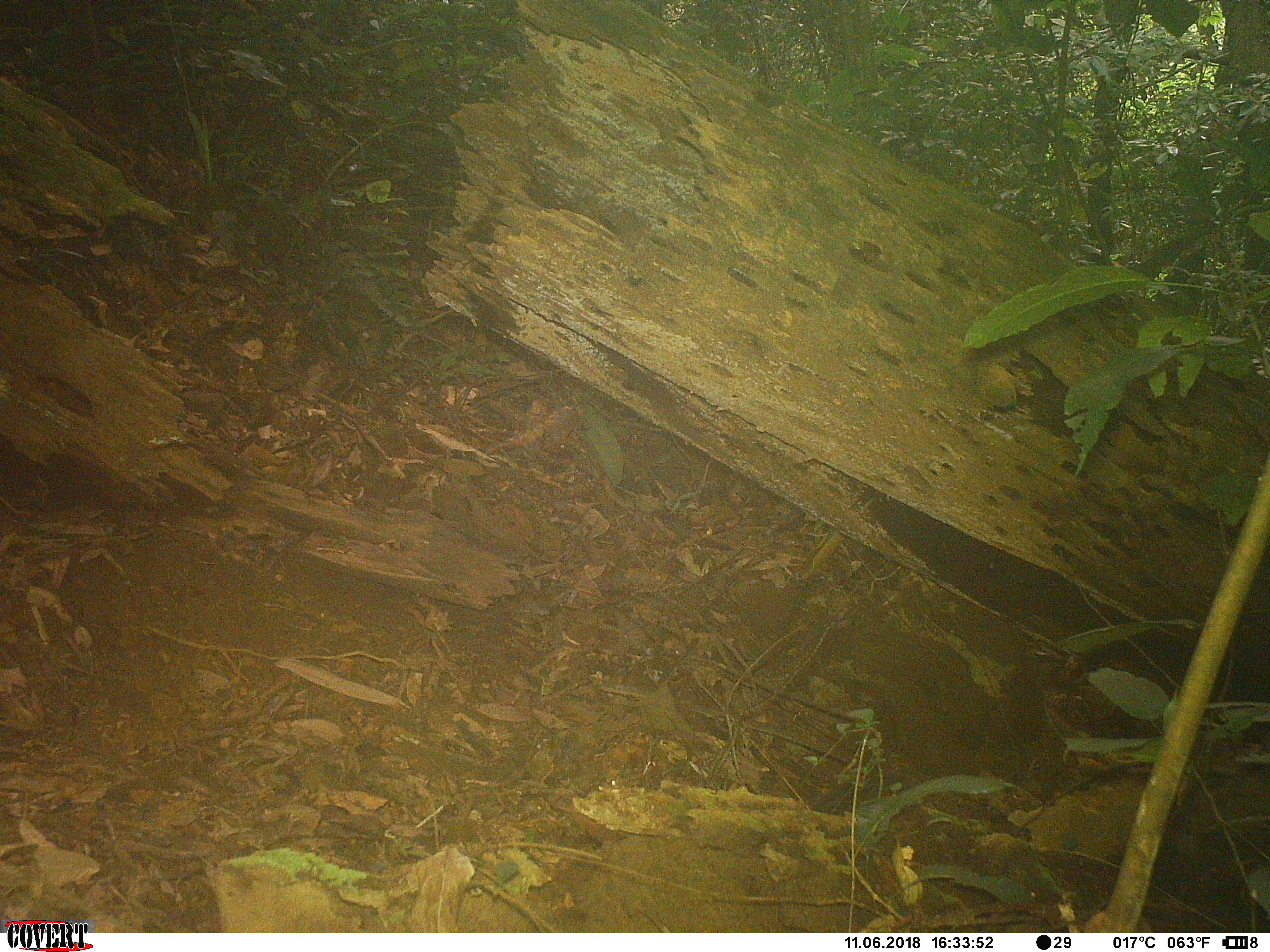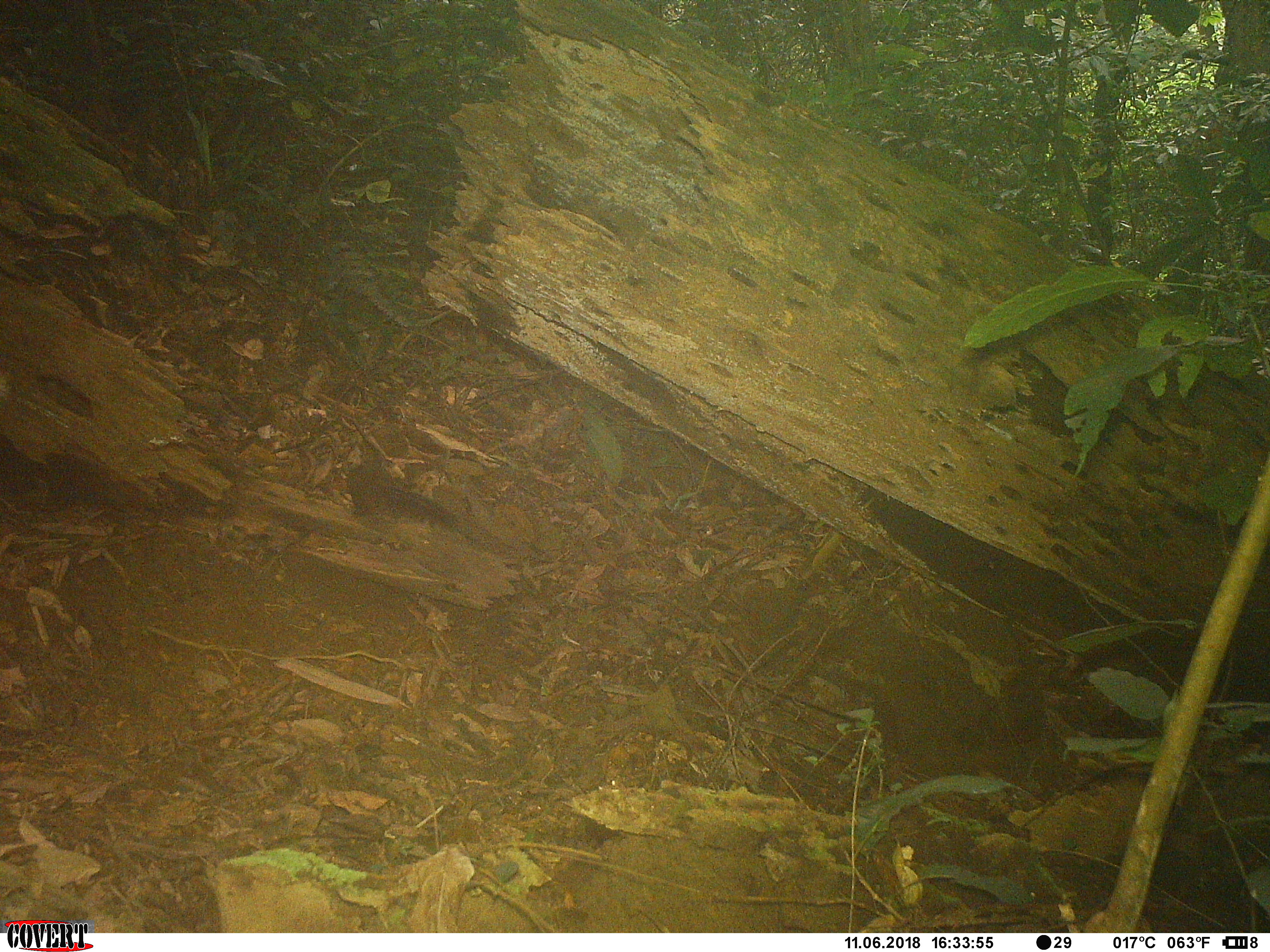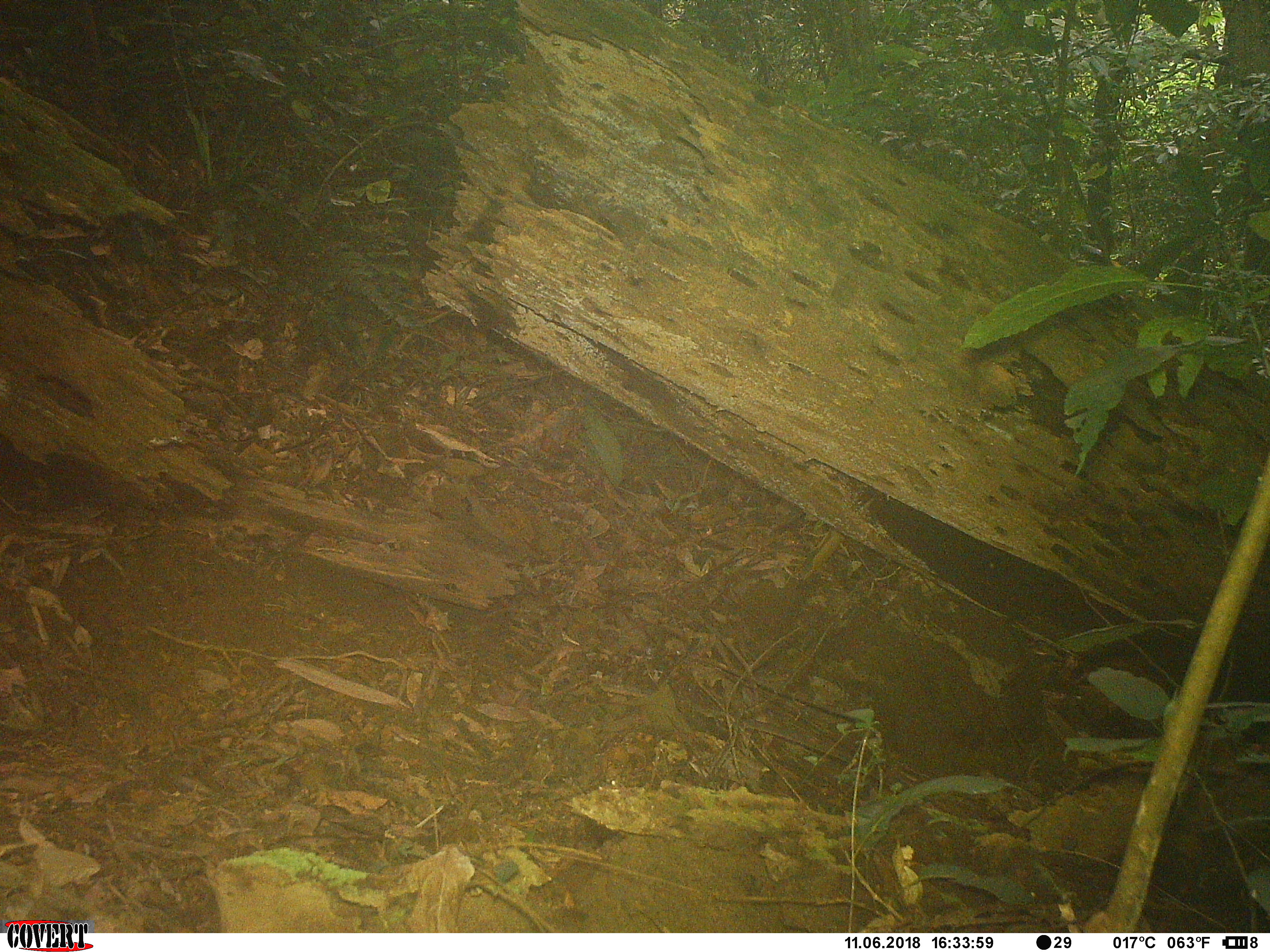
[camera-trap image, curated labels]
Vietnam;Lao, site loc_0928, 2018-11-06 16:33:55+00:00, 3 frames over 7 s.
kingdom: Animalia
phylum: Chordata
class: Mammalia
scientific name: Mammalia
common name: mammal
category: unidentified small mammal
Unidentified small mammal (mammal) (Mammalia). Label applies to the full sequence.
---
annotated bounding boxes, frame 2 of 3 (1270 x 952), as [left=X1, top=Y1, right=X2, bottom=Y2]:
unidentified small mammal: [left=349, top=459, right=456, bottom=528]